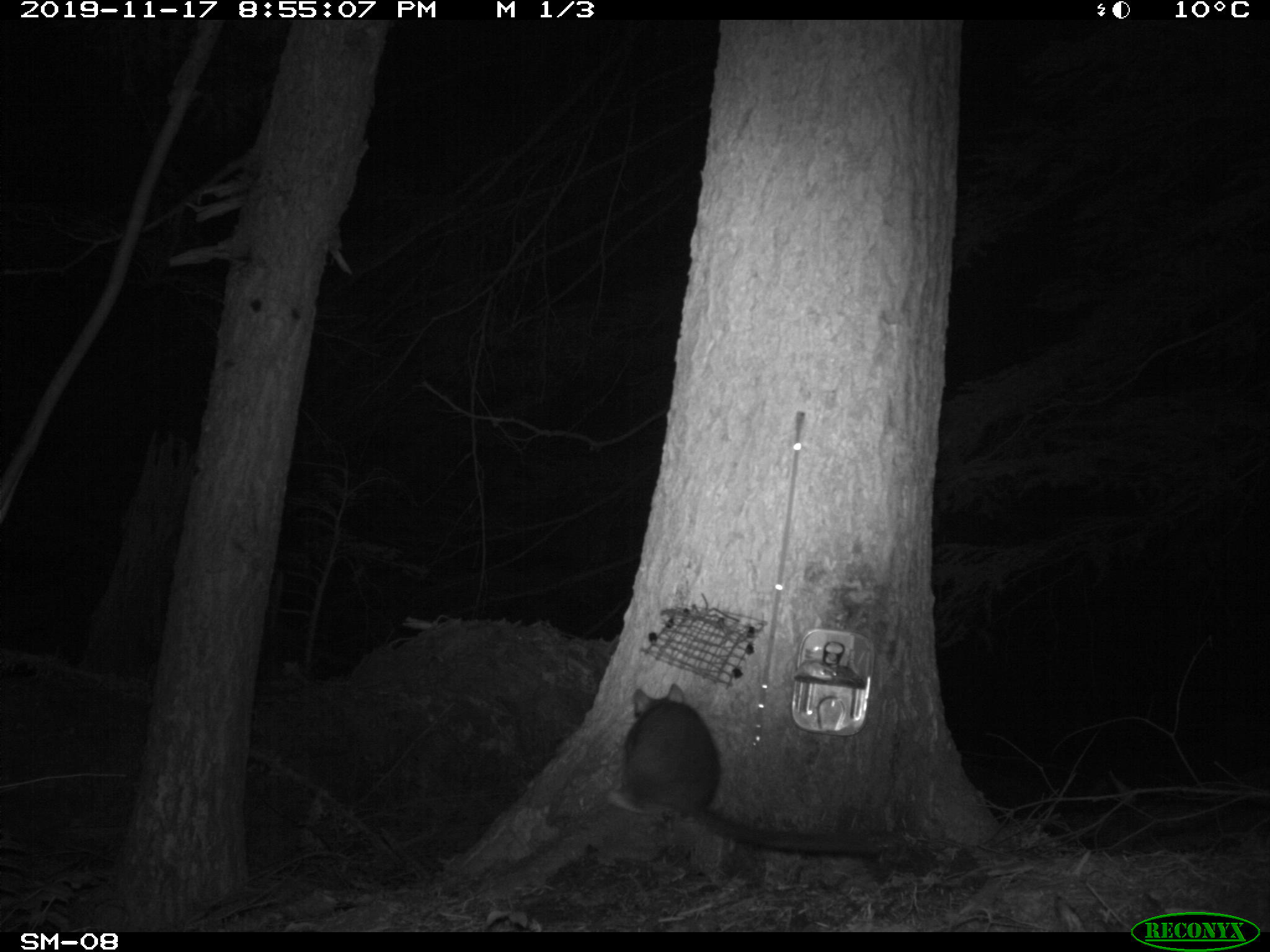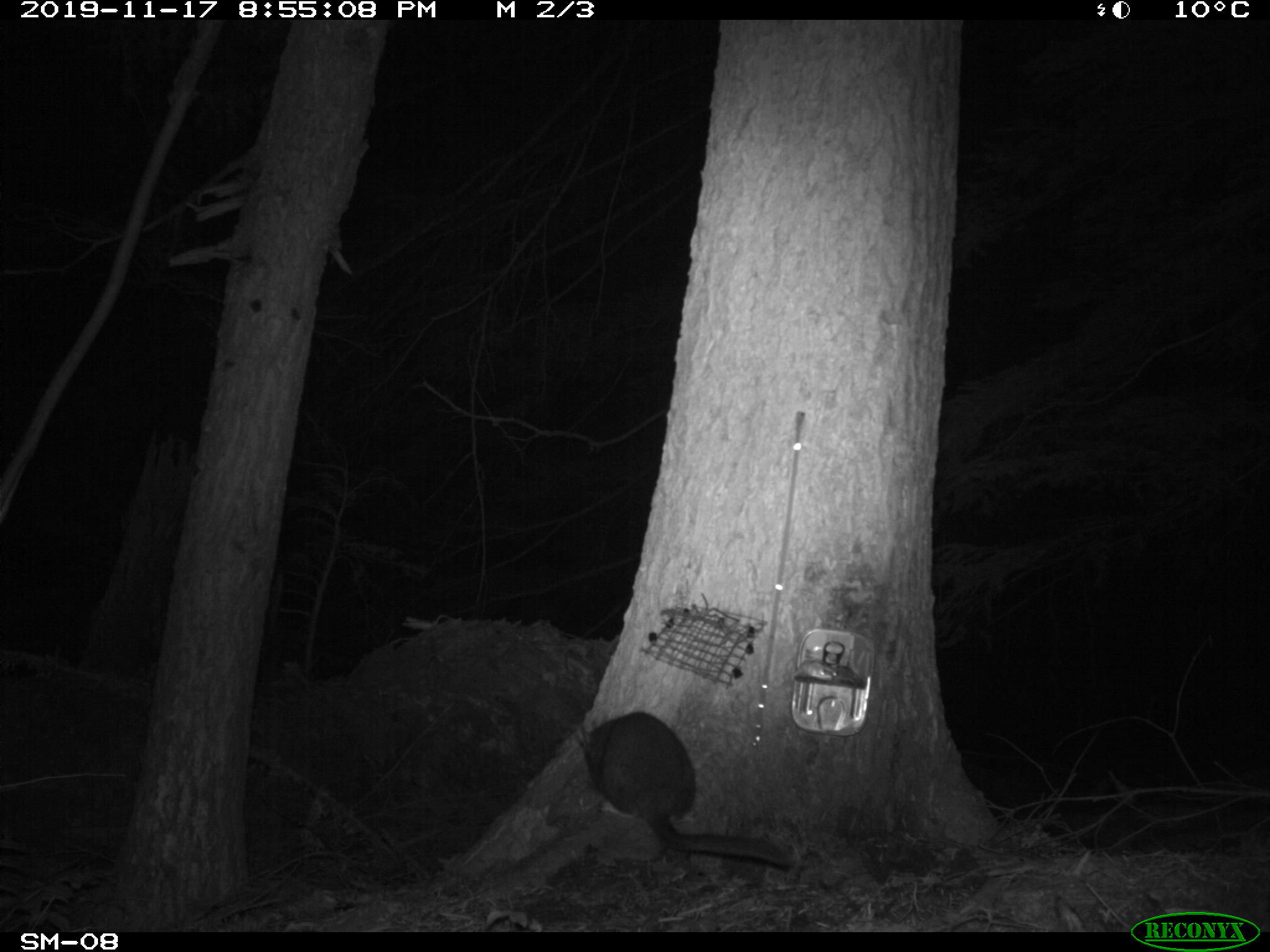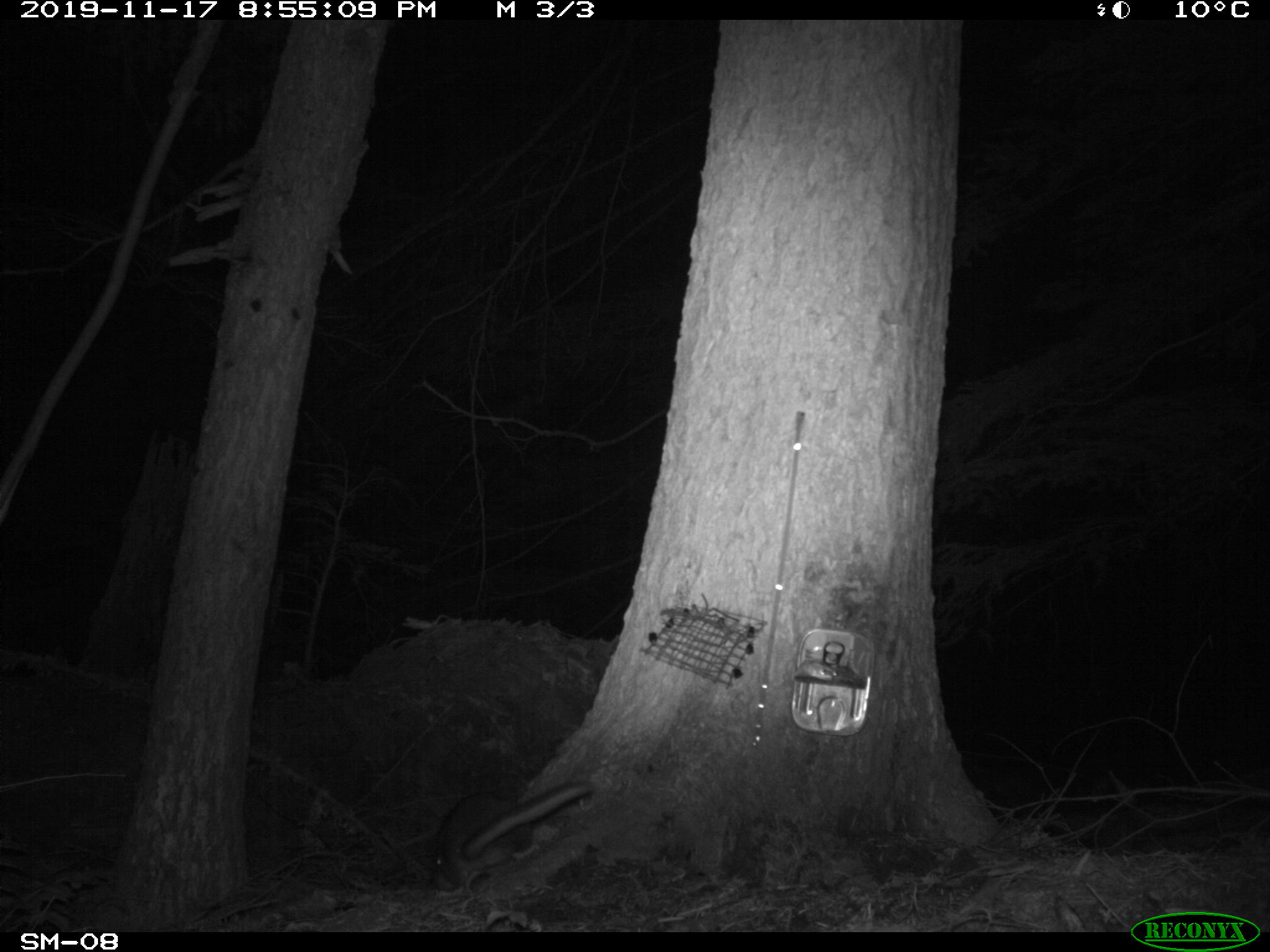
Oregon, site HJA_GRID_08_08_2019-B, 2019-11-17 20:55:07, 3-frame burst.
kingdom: Animalia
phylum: Chordata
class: Mammalia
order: Rodentia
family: Cricetidae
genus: Neotoma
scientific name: Neotoma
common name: woodrats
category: neotoma species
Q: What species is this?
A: Neotoma species (woodrats) (Neotoma).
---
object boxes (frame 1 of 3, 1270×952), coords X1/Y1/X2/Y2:
neotoma species: 604/669/912/868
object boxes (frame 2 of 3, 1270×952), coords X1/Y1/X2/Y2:
neotoma species: 557/698/806/883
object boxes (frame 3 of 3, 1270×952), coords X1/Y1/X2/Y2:
neotoma species: 412/762/605/902